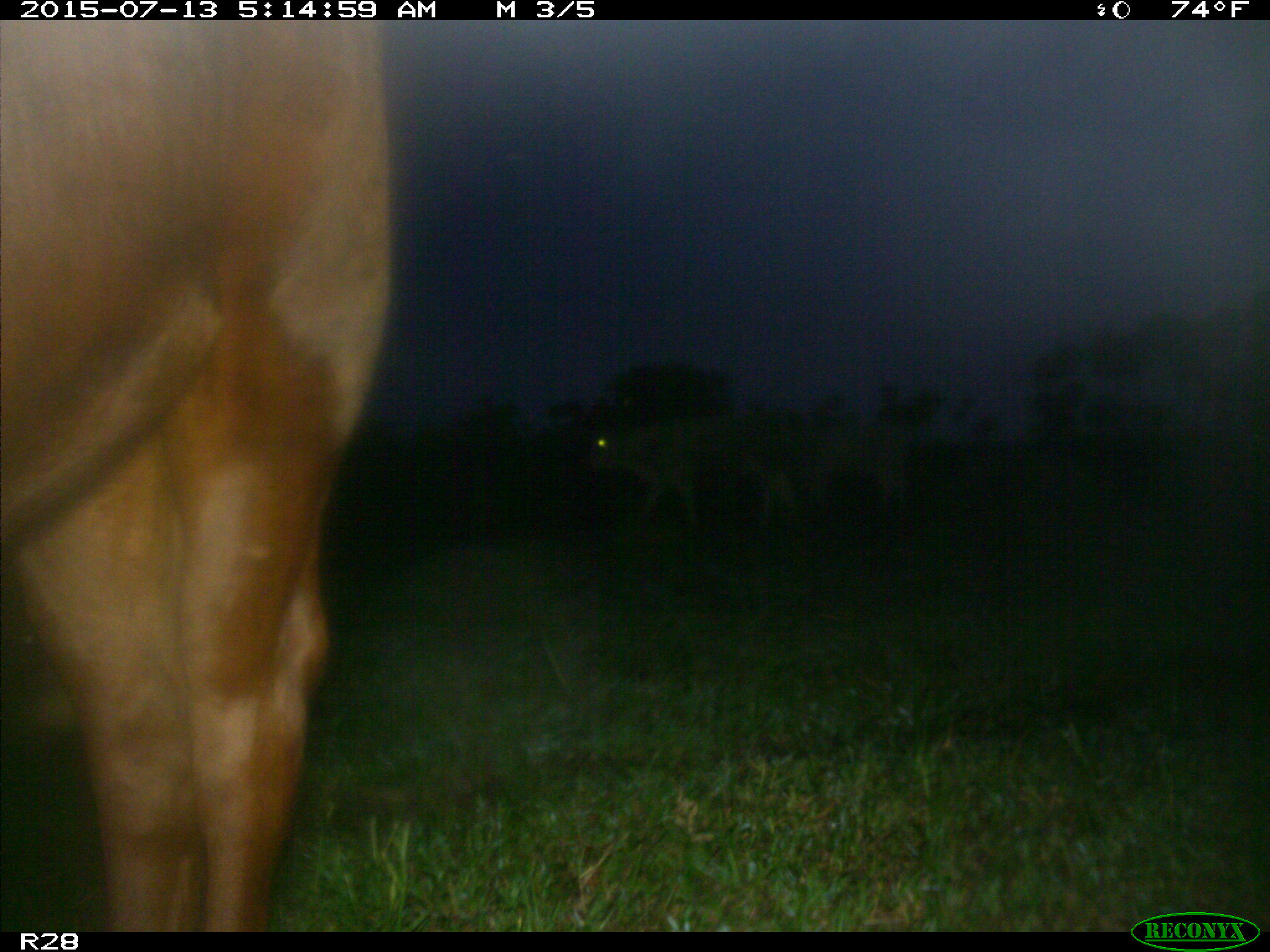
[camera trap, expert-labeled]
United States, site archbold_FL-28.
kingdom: Animalia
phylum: Chordata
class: Mammalia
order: Artiodactyla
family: Bovidae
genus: Bos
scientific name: Bos taurus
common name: domestic cow